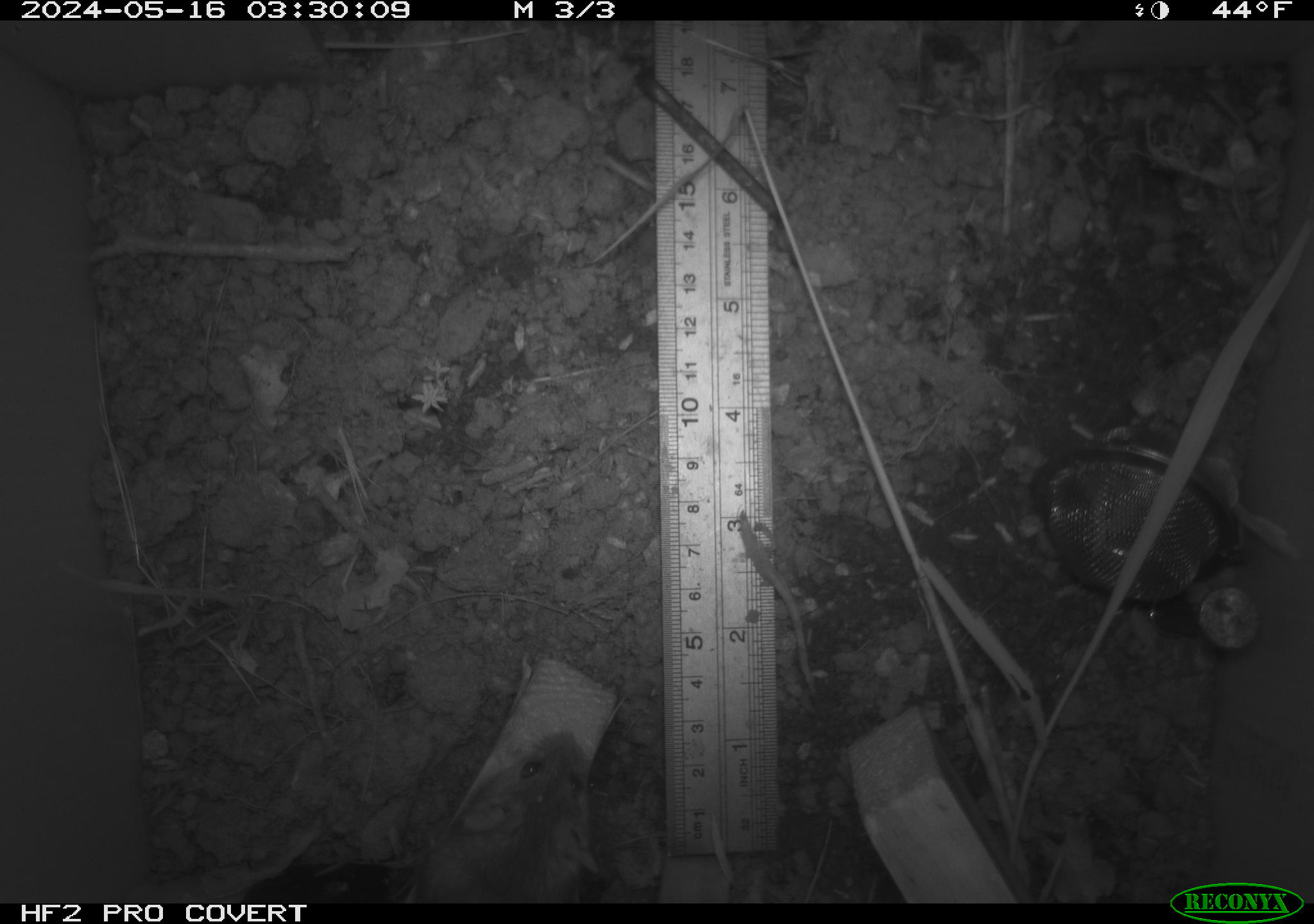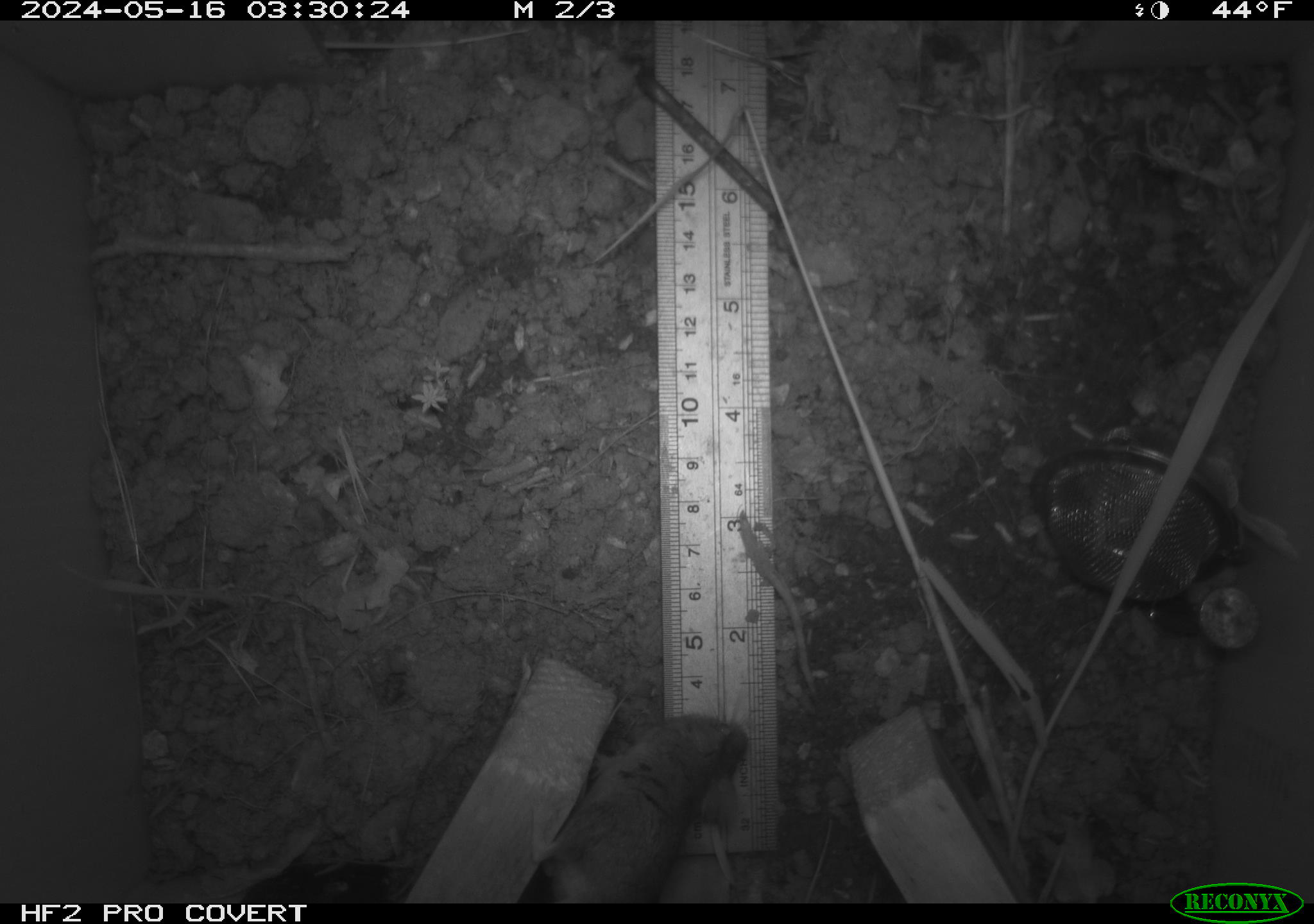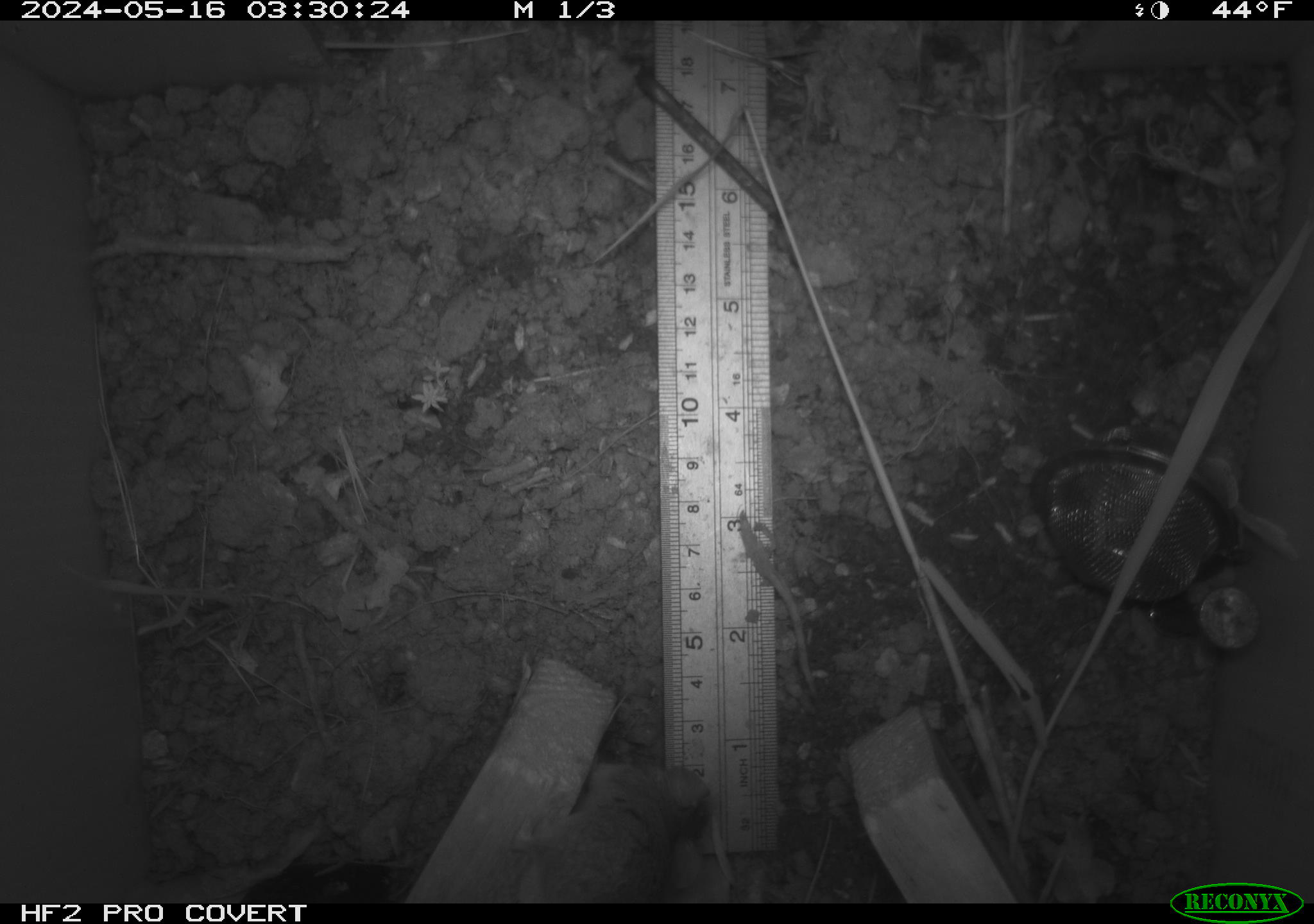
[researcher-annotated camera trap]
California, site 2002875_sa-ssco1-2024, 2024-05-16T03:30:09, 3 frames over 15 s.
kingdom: Animalia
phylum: Chordata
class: Mammalia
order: Rodentia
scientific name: Rodentia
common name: mouse species